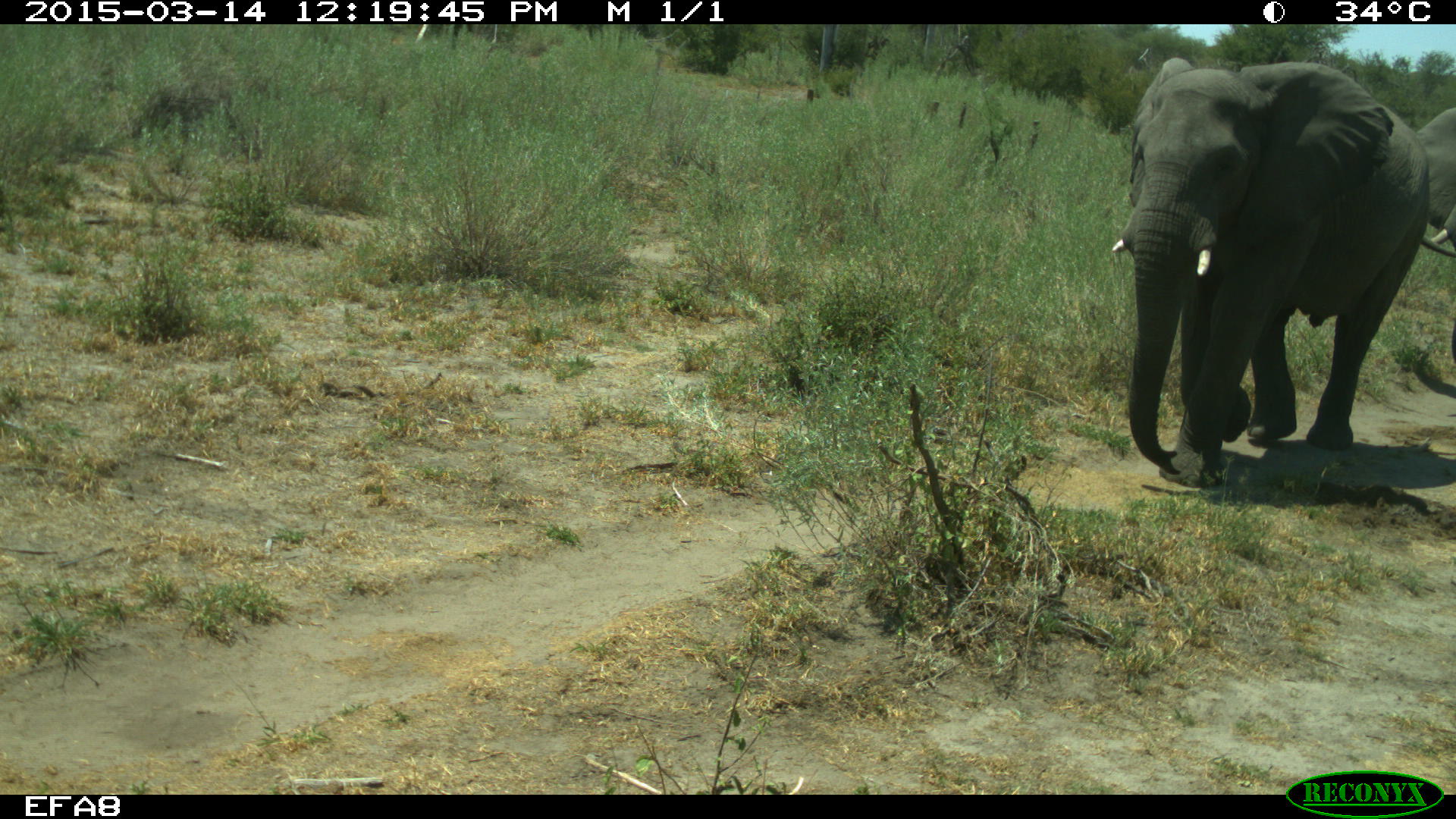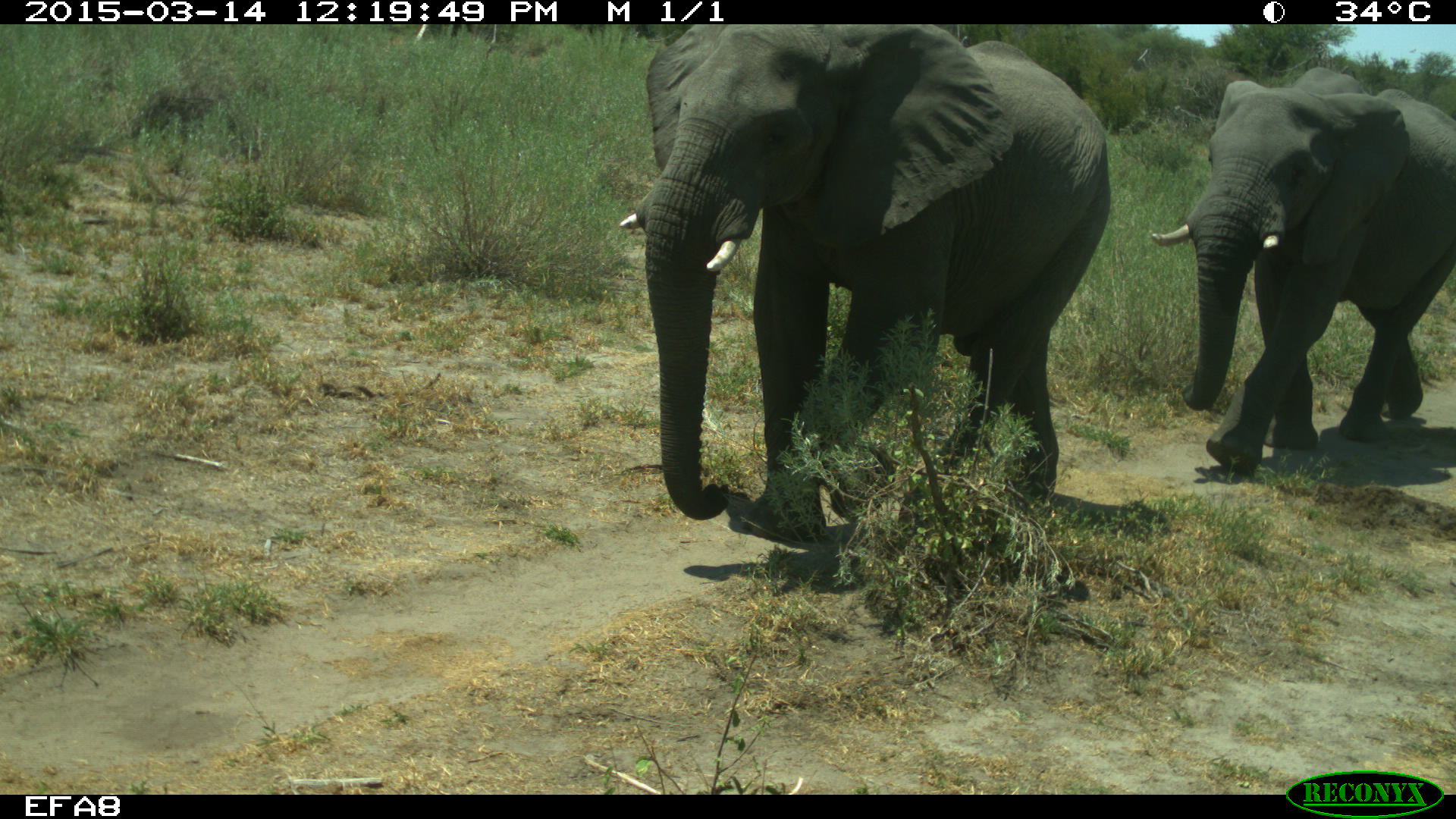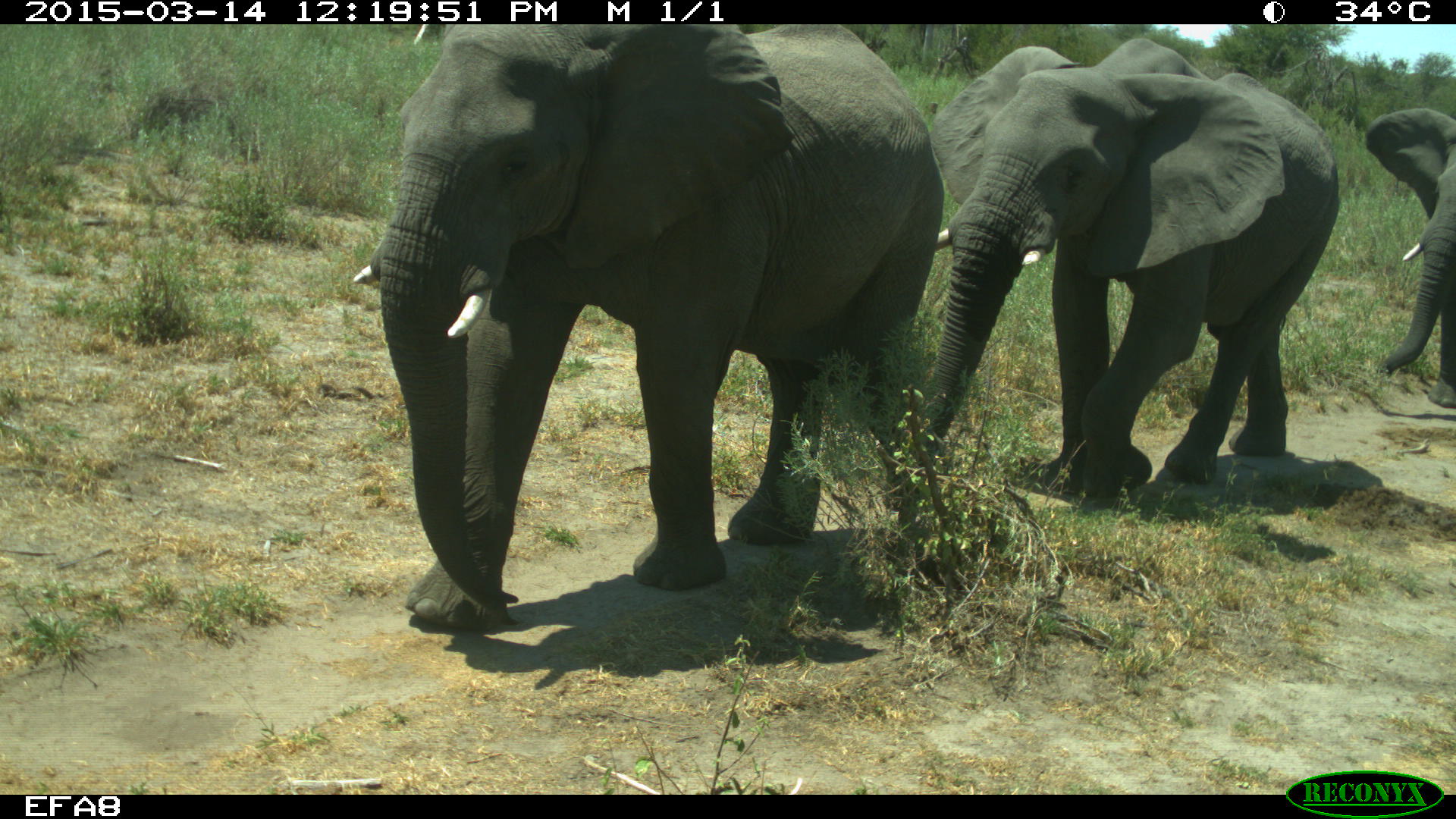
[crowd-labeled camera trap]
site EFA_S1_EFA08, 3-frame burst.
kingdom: Animalia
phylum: Chordata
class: Mammalia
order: Proboscidea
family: Elephantidae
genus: Loxodonta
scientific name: Loxodonta africana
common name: african bush elephant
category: elephant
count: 3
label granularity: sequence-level